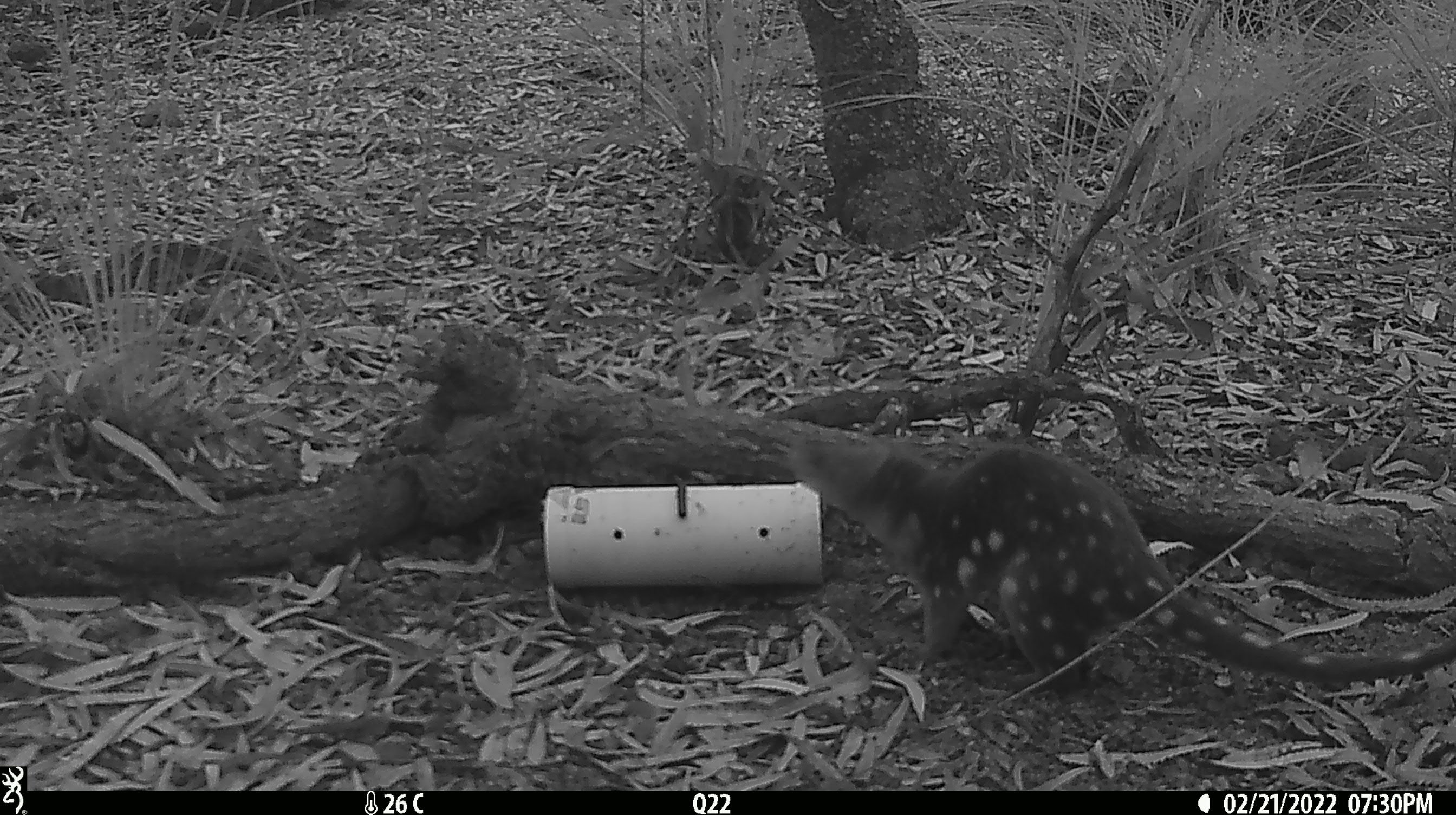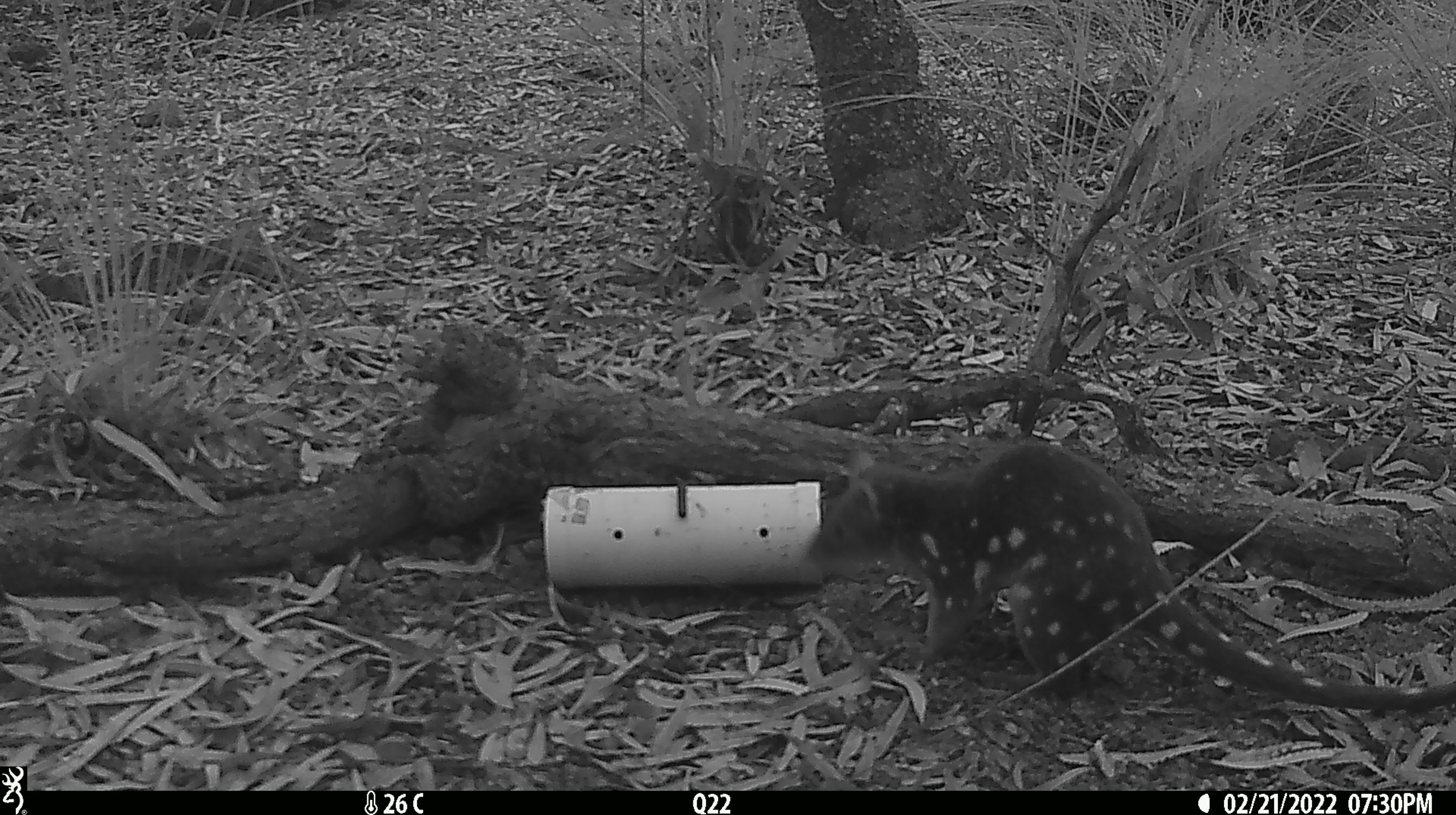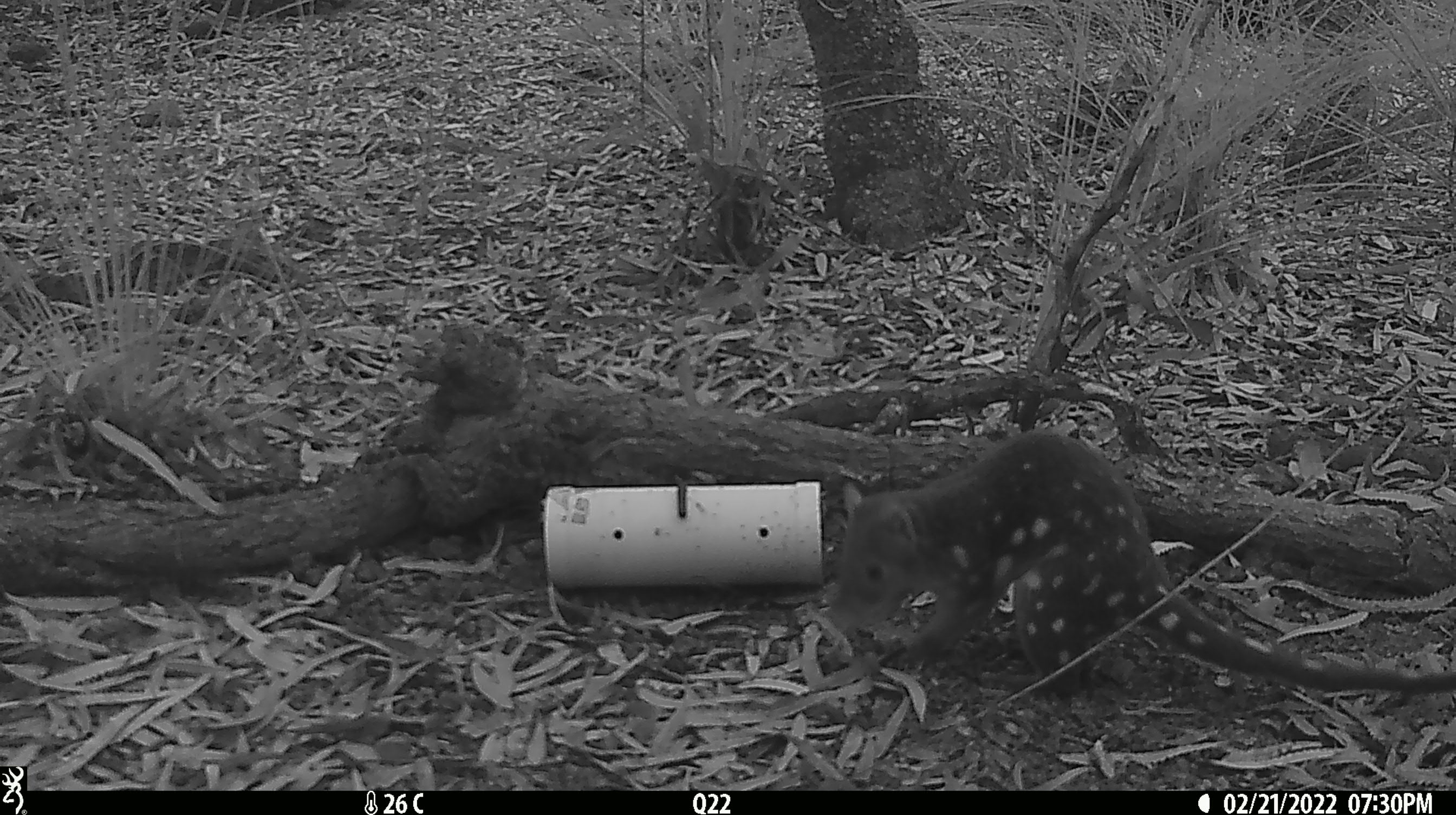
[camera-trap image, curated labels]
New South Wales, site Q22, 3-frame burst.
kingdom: Animalia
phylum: Chordata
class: Mammalia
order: Dasyuromorphia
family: Dasyuridae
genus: Dasyurus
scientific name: Dasyurus maculatus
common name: spotted-tailed quoll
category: quoll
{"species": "quoll (spotted-tailed quoll) (Dasyurus maculatus)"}